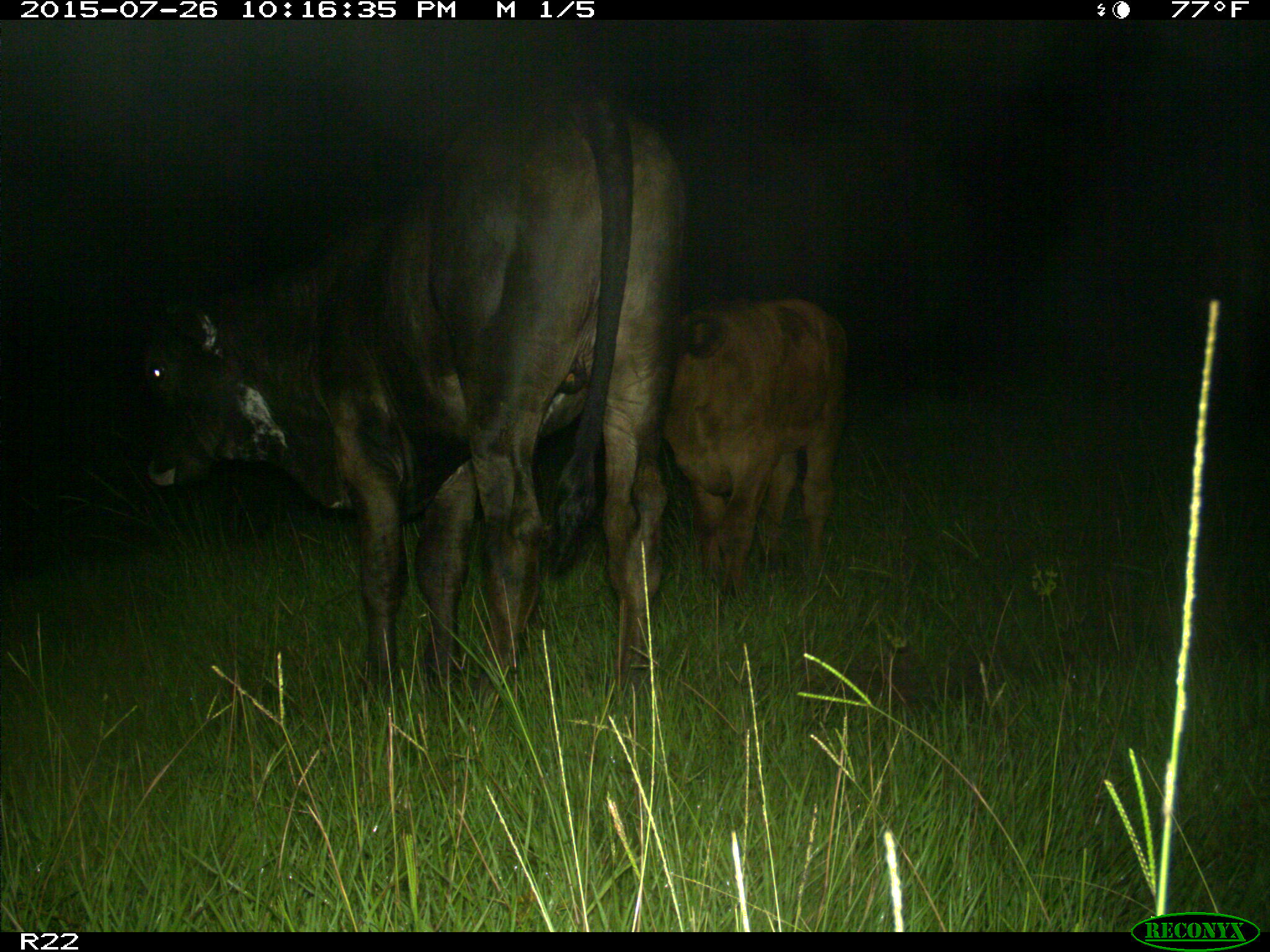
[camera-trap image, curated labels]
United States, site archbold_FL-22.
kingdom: Animalia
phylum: Chordata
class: Mammalia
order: Artiodactyla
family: Bovidae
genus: Bos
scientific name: Bos taurus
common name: domestic cow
Bos taurus (domestic cow).